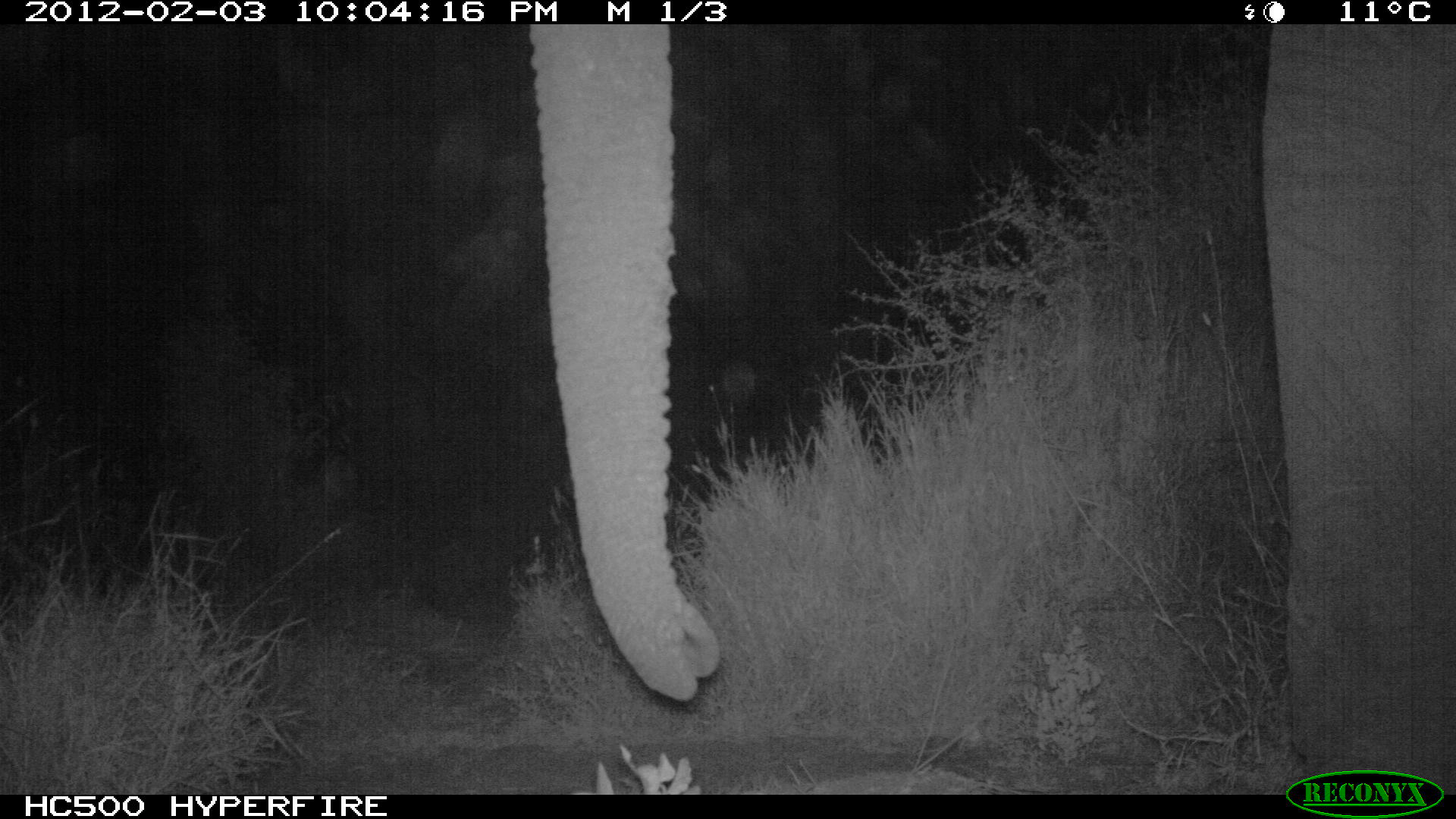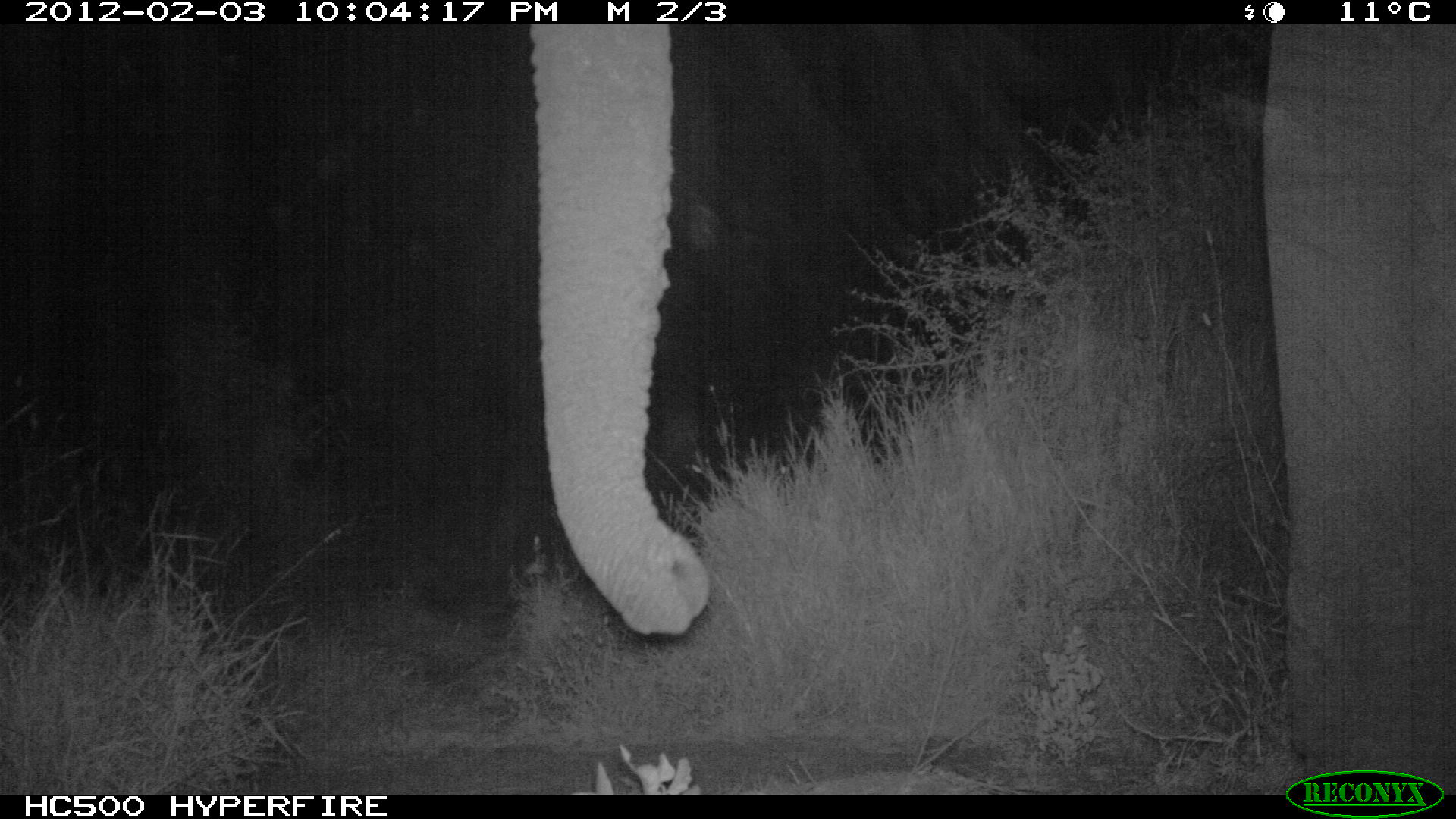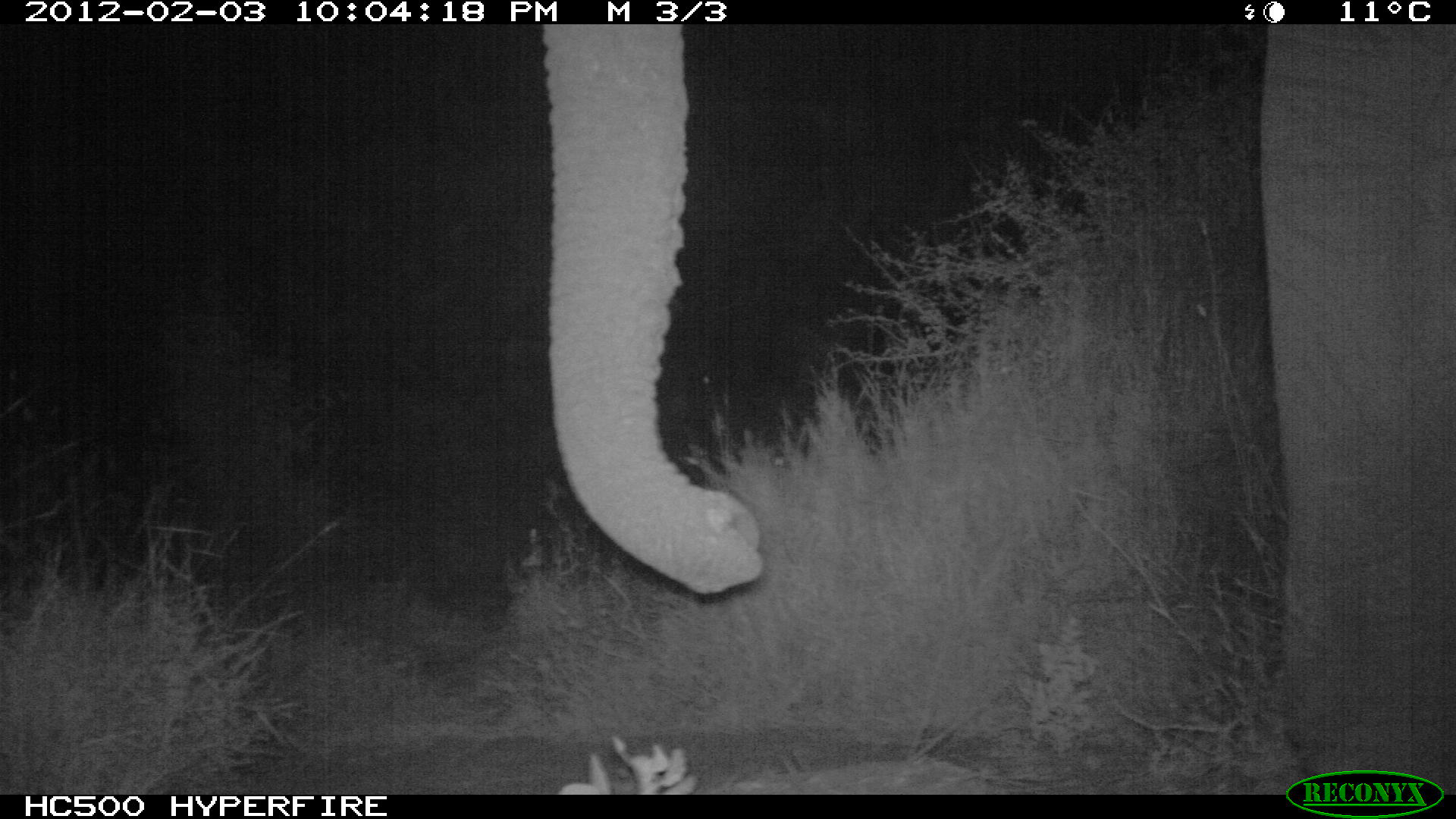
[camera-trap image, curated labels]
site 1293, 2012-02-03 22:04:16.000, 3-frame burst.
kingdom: Animalia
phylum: Chordata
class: Mammalia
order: Proboscidea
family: Elephantidae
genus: Loxodonta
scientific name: Loxodonta africana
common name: african bush elephant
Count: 1.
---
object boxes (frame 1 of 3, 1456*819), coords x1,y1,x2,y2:
loxodonta africana: 528,23,1456,794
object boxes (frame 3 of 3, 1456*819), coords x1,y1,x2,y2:
loxodonta africana: 540,24,1455,795